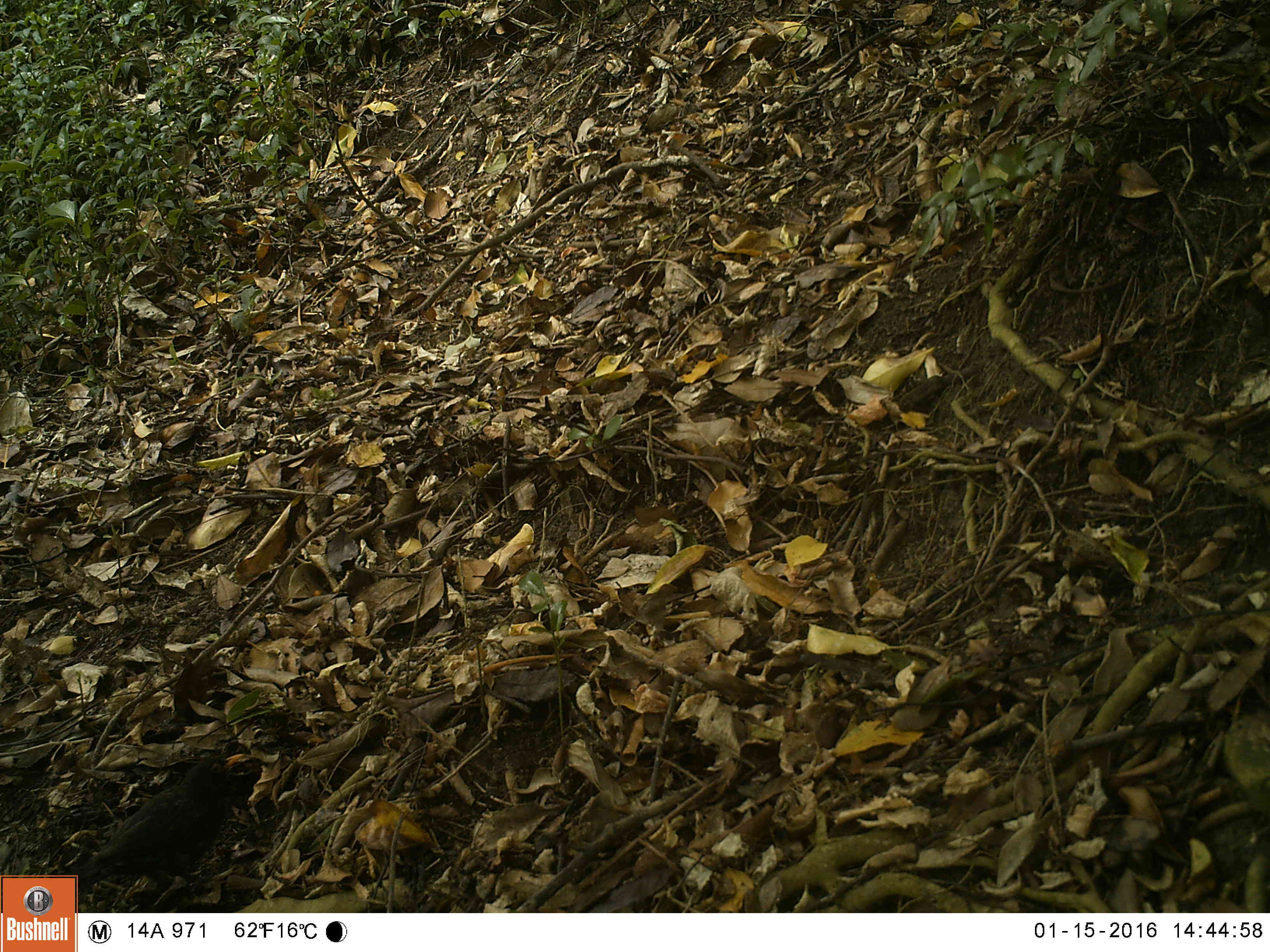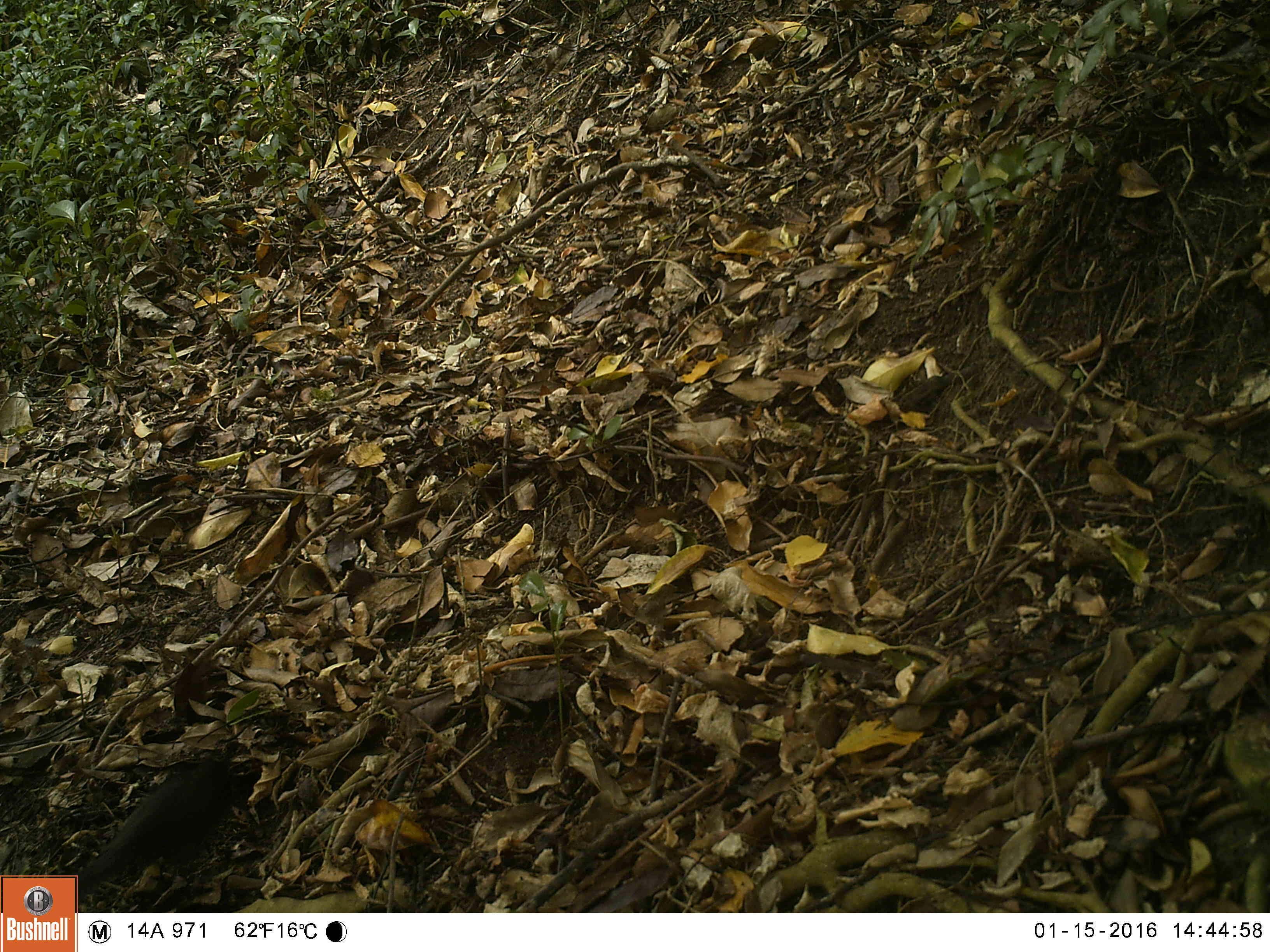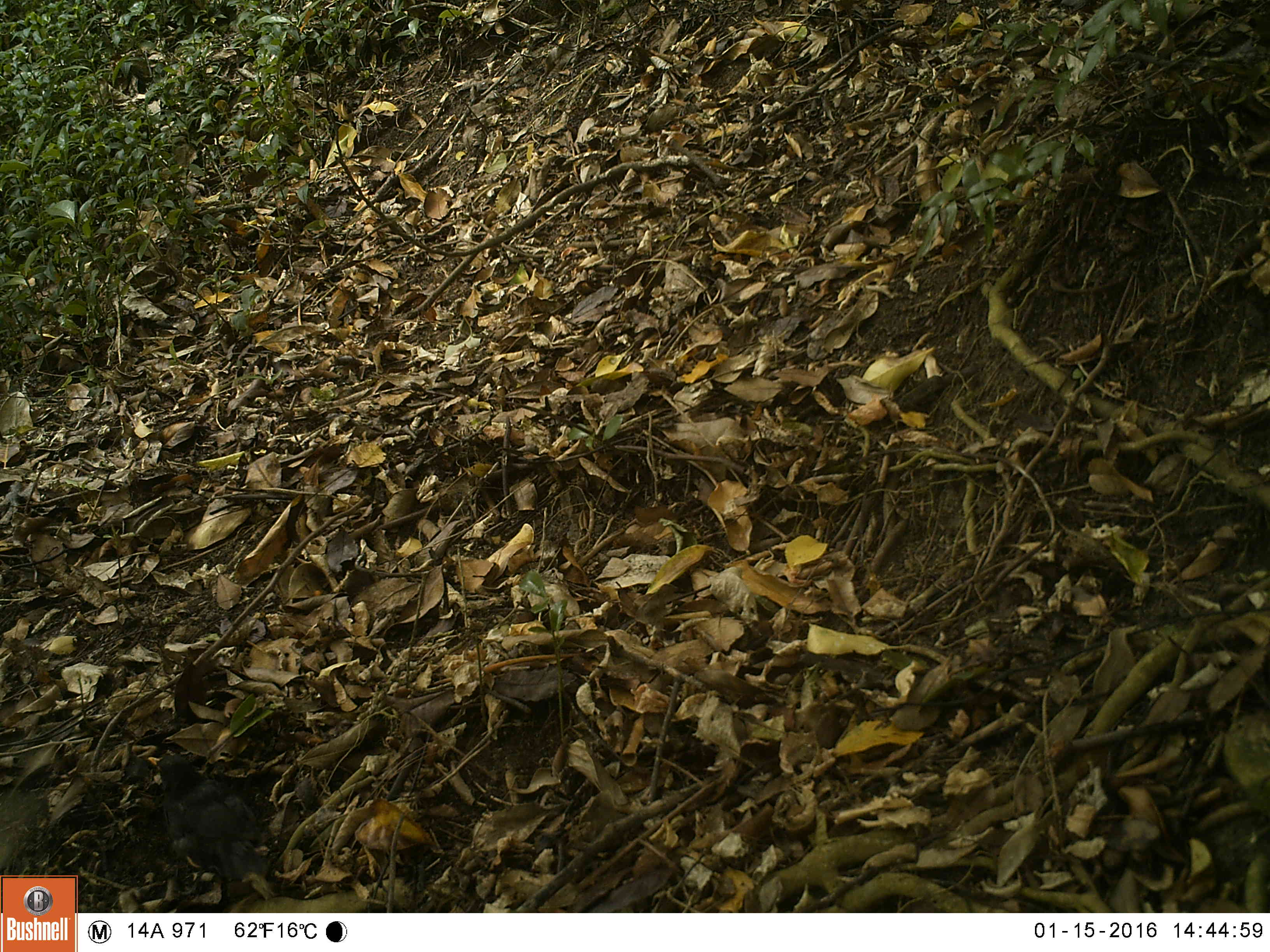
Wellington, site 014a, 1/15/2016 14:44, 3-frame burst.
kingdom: Animalia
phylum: Chordata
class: Aves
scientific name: Aves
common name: bird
Bird (Aves).